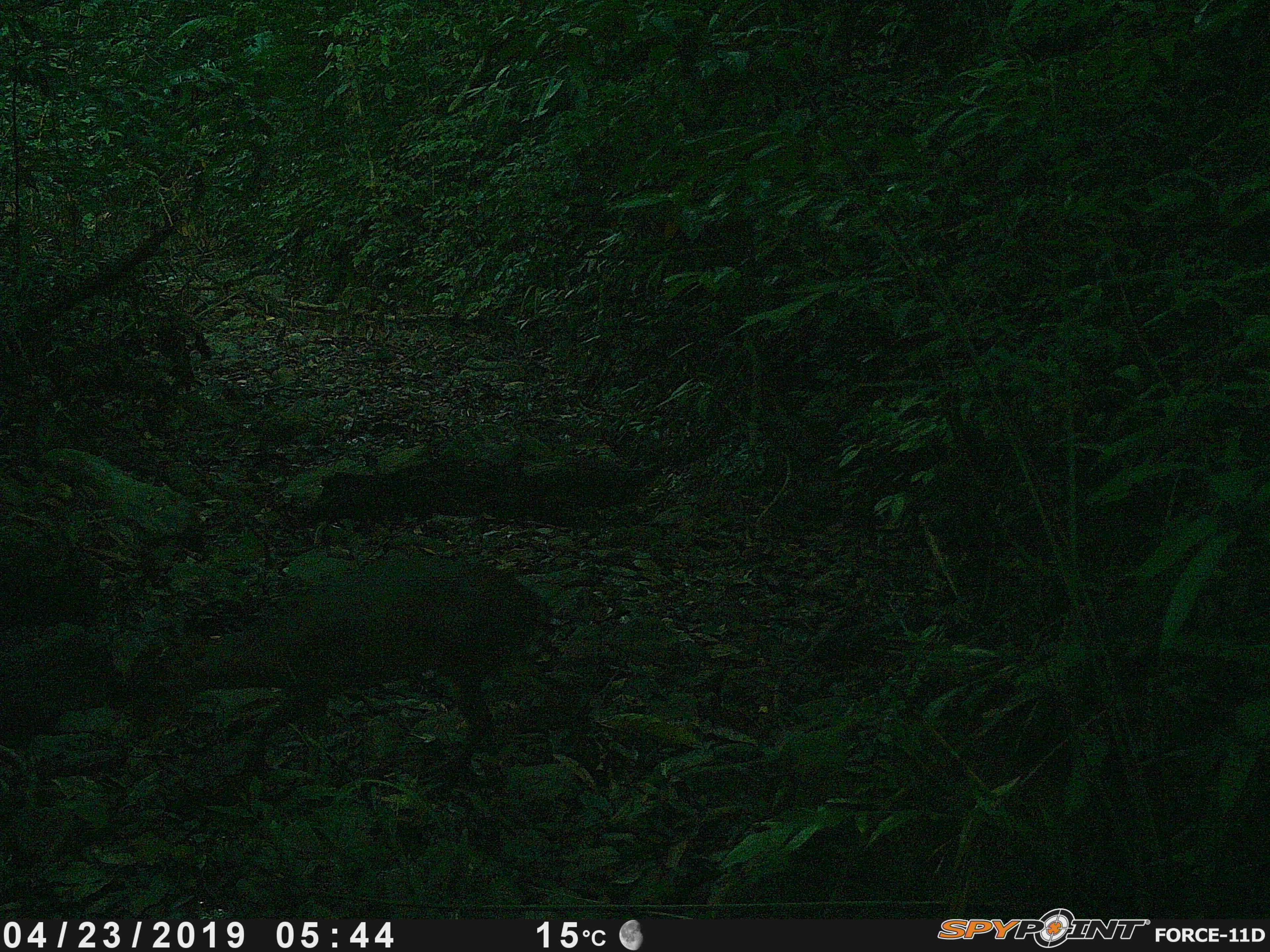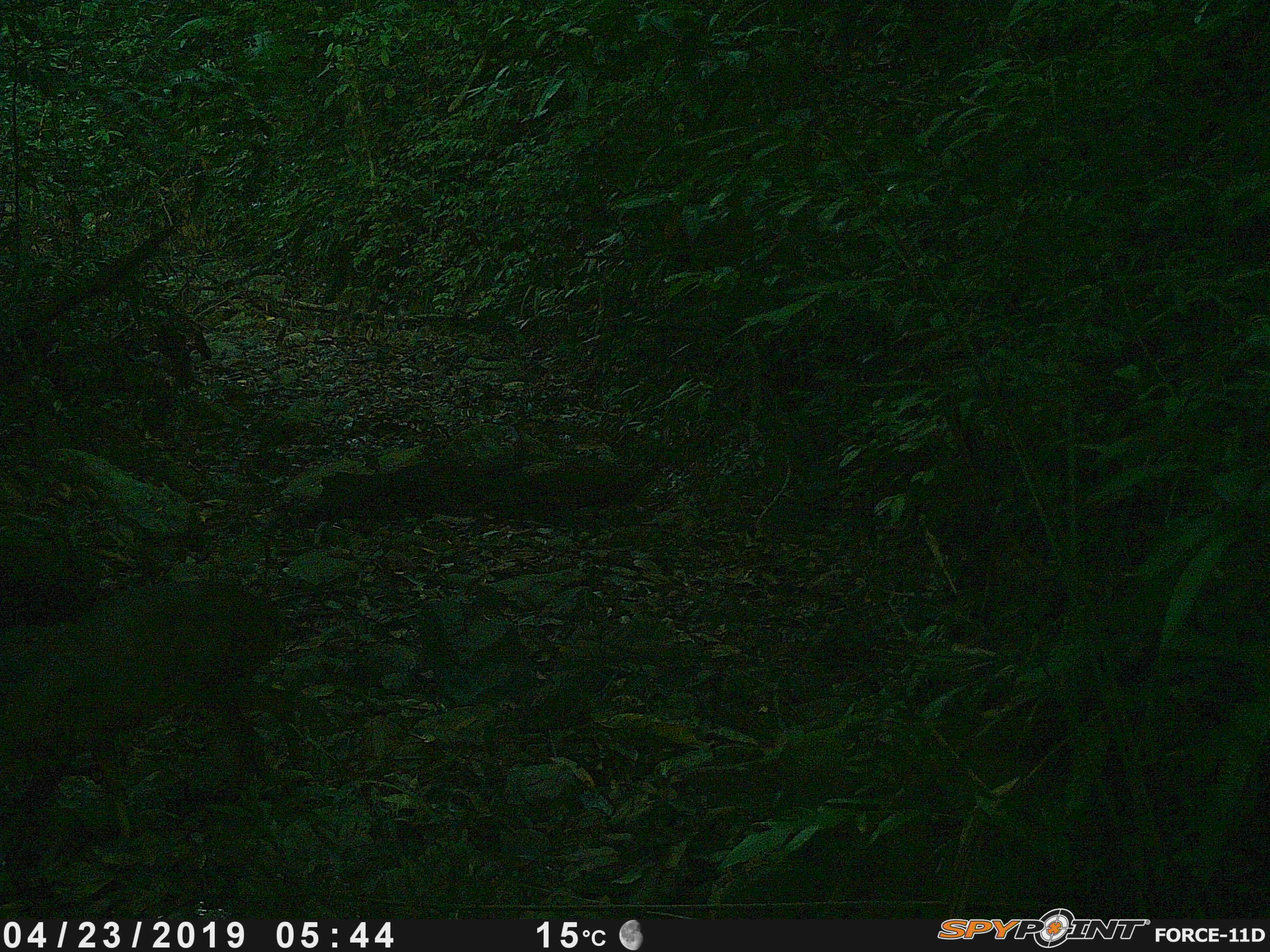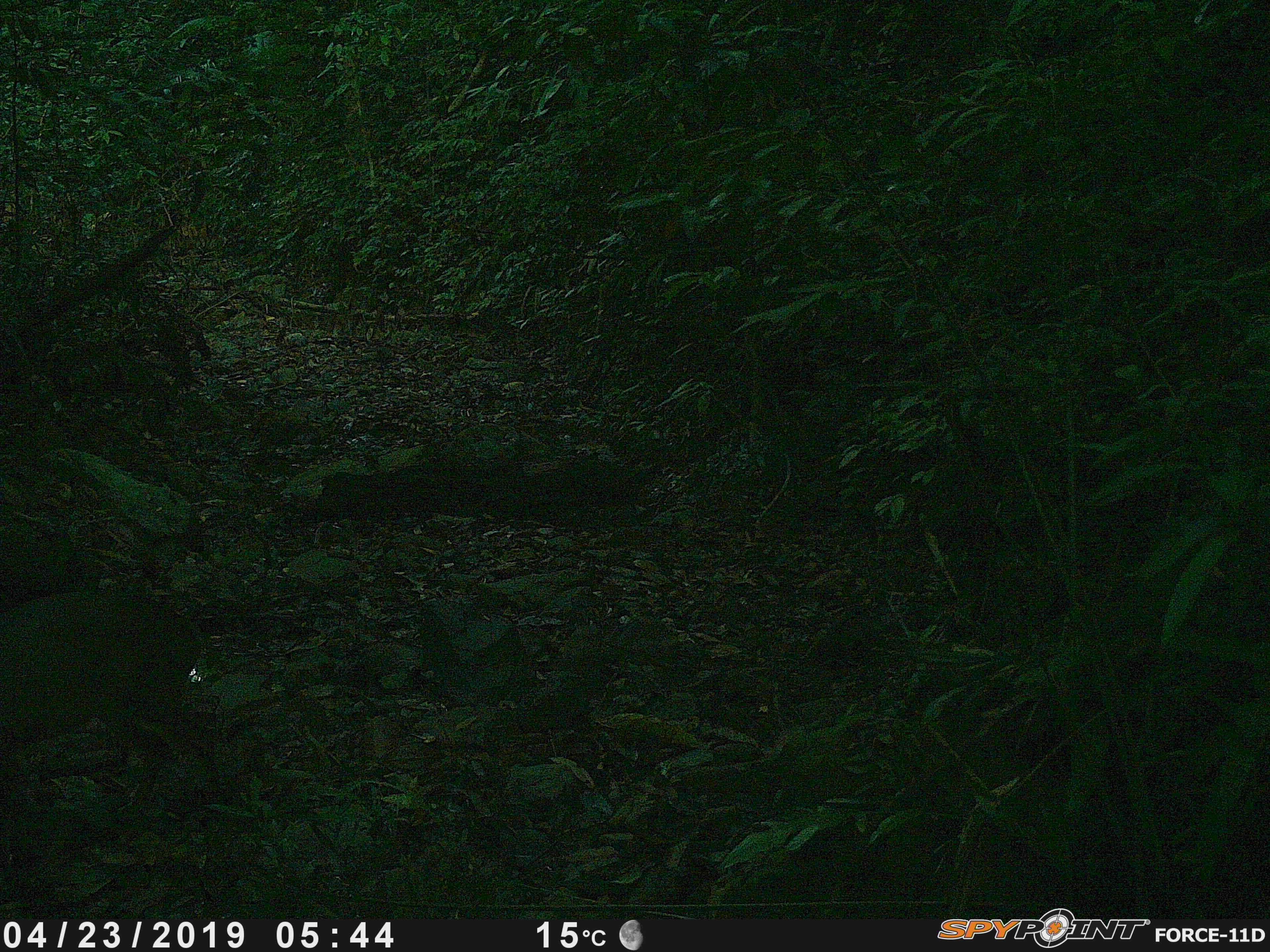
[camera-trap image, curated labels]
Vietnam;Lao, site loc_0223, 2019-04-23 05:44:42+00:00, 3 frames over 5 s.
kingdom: Animalia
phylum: Chordata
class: Mammalia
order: Artiodactyla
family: Cervidae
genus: Muntiacus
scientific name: Muntiacus vuquangensis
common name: large-antlered muntjac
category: large antlered muntjac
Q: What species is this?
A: Large antlered muntjac (large-antlered muntjac) (Muntiacus vuquangensis).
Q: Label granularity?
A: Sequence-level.